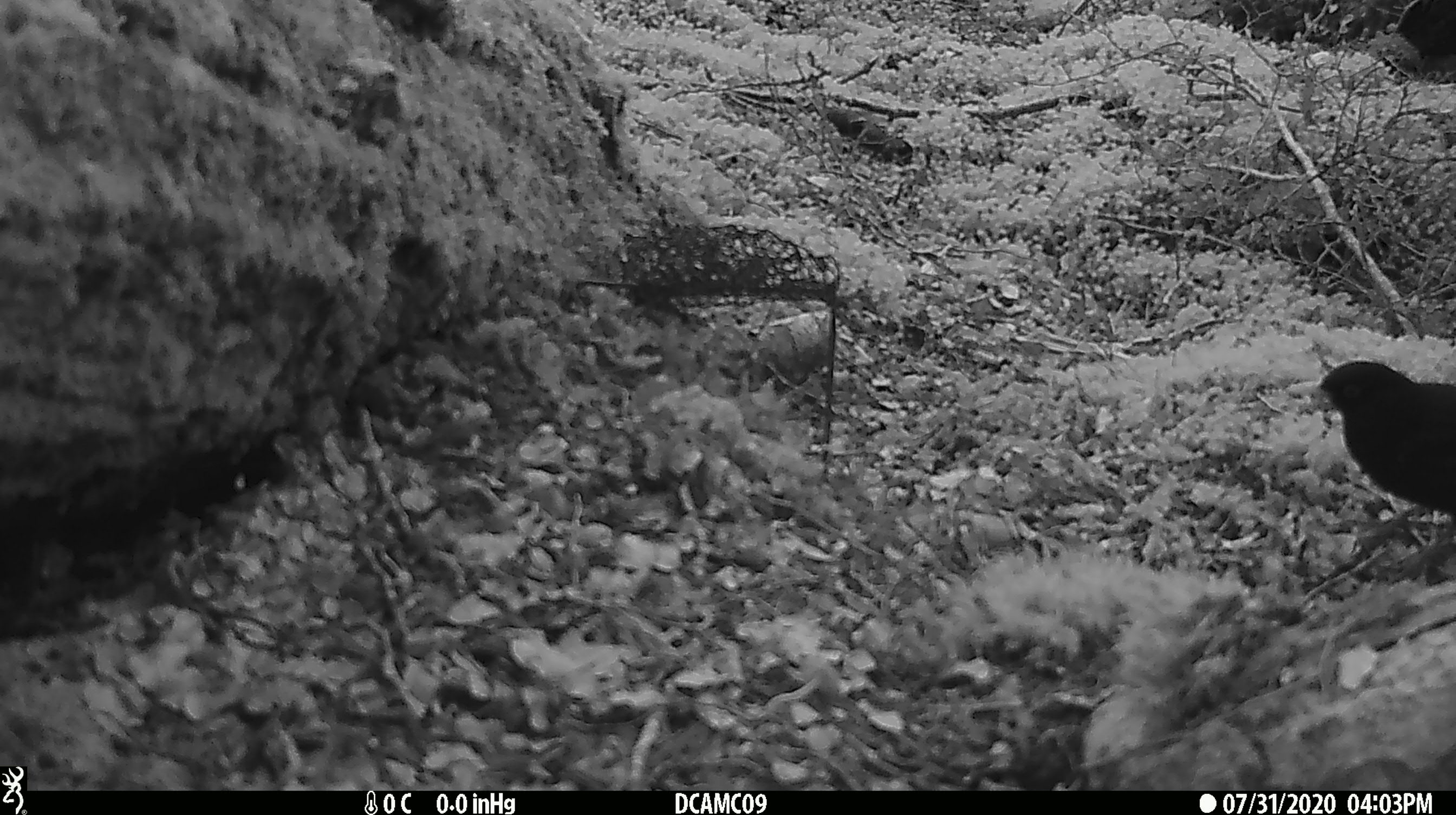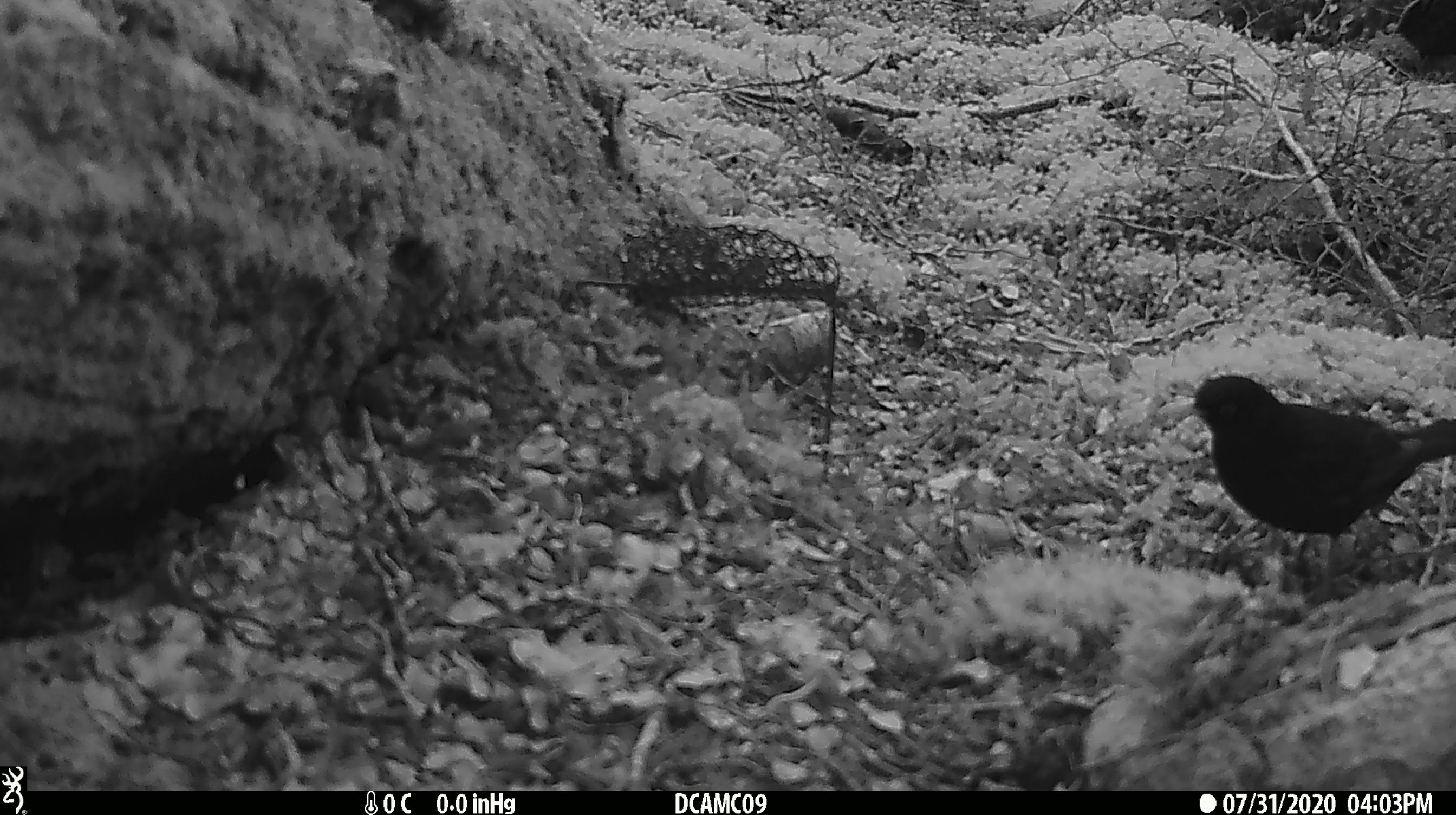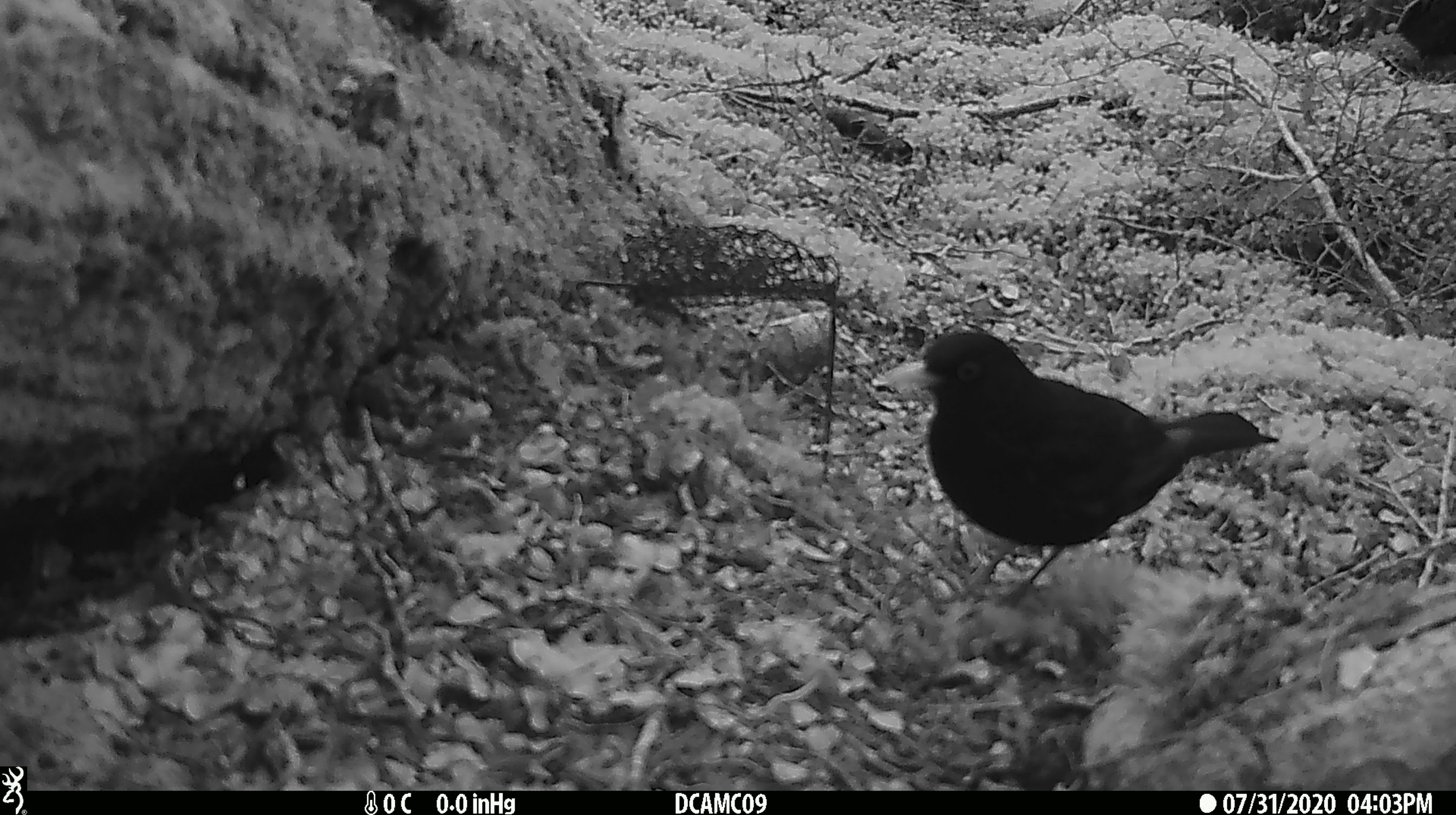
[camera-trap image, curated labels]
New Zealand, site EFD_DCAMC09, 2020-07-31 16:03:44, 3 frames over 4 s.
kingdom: Animalia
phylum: Chordata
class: Aves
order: Passeriformes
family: Turdidae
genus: Turdus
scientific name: Turdus merula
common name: eurasian blackbird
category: blackbird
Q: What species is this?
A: Blackbird (eurasian blackbird) (Turdus merula).